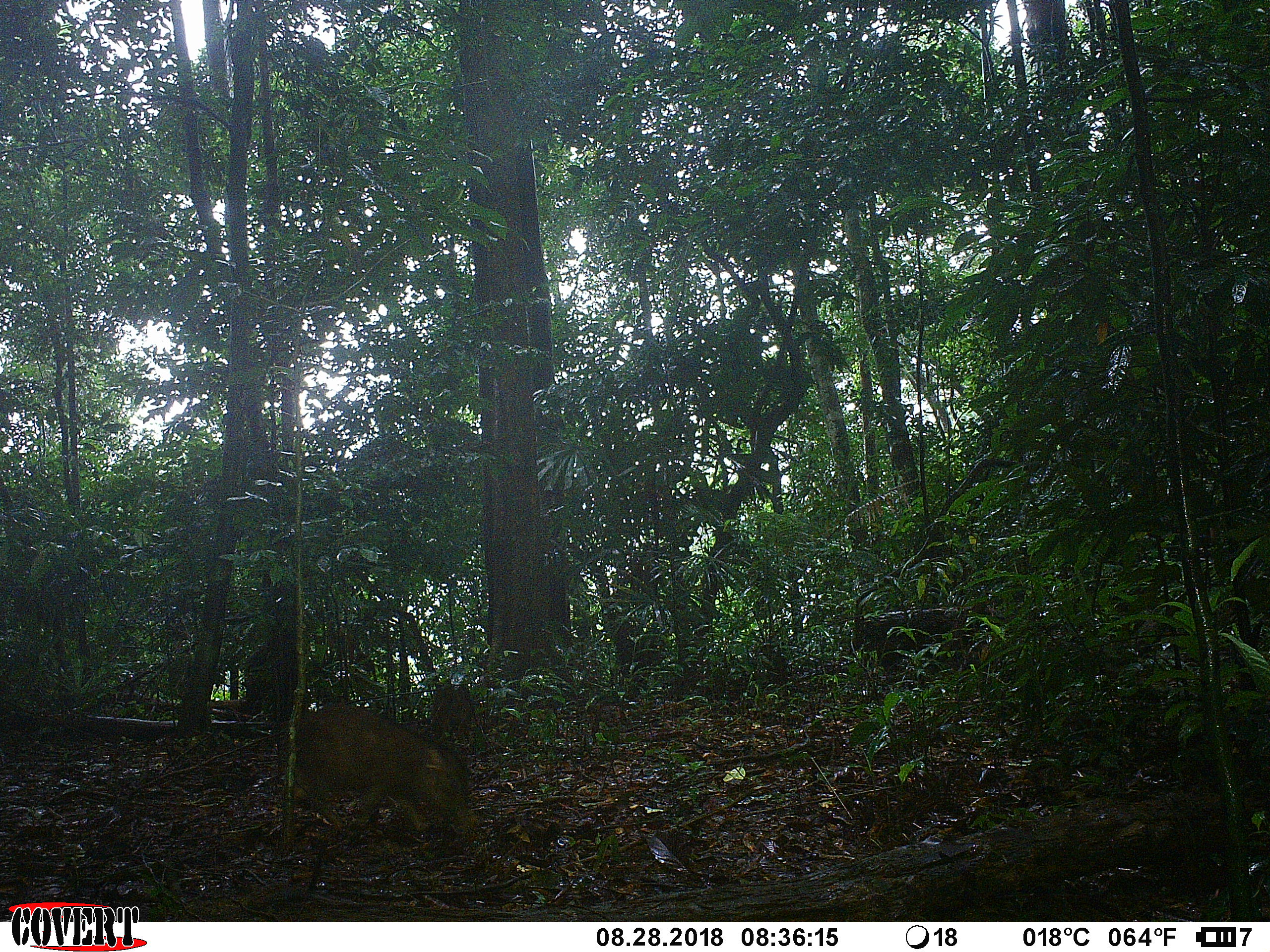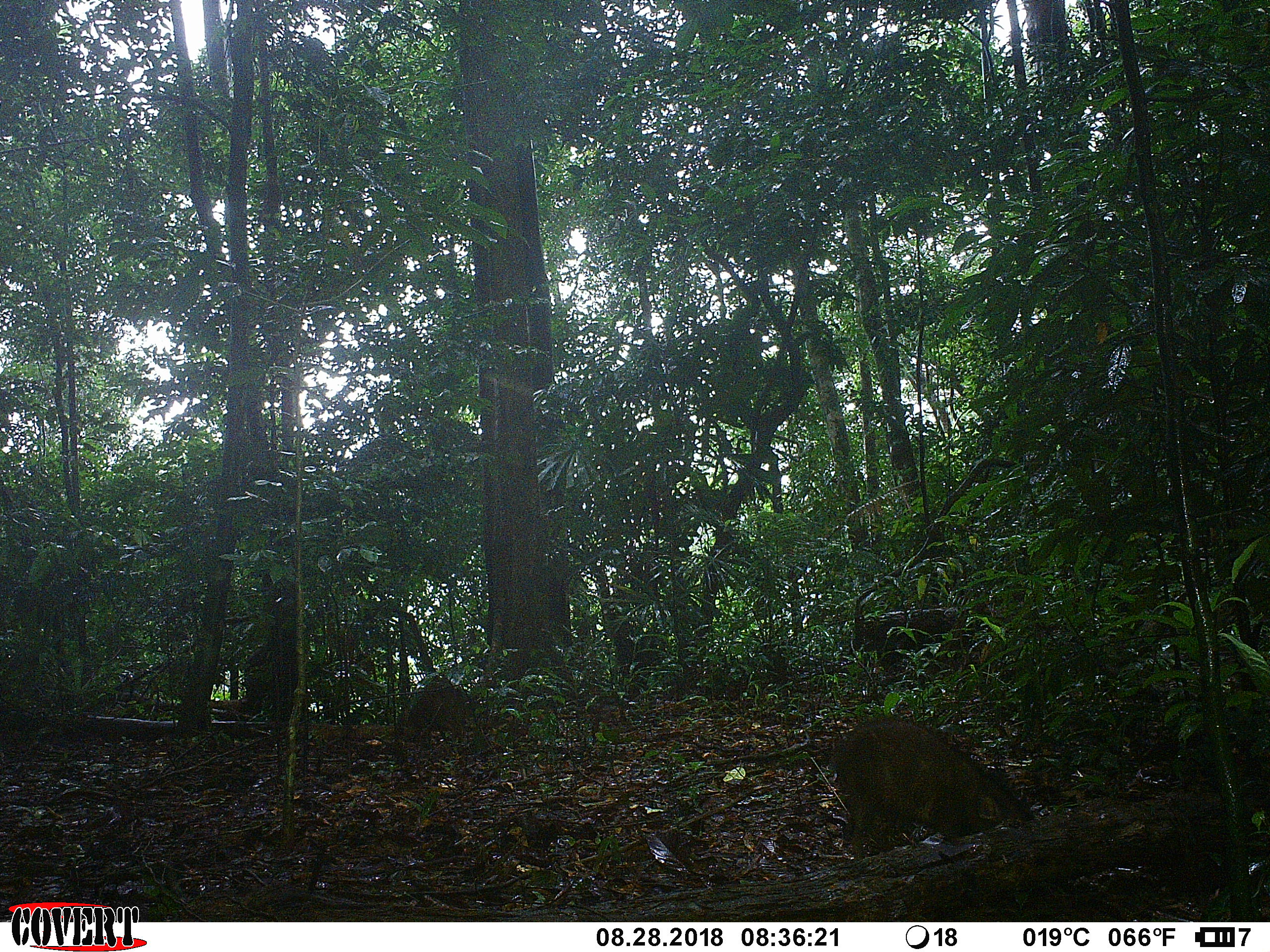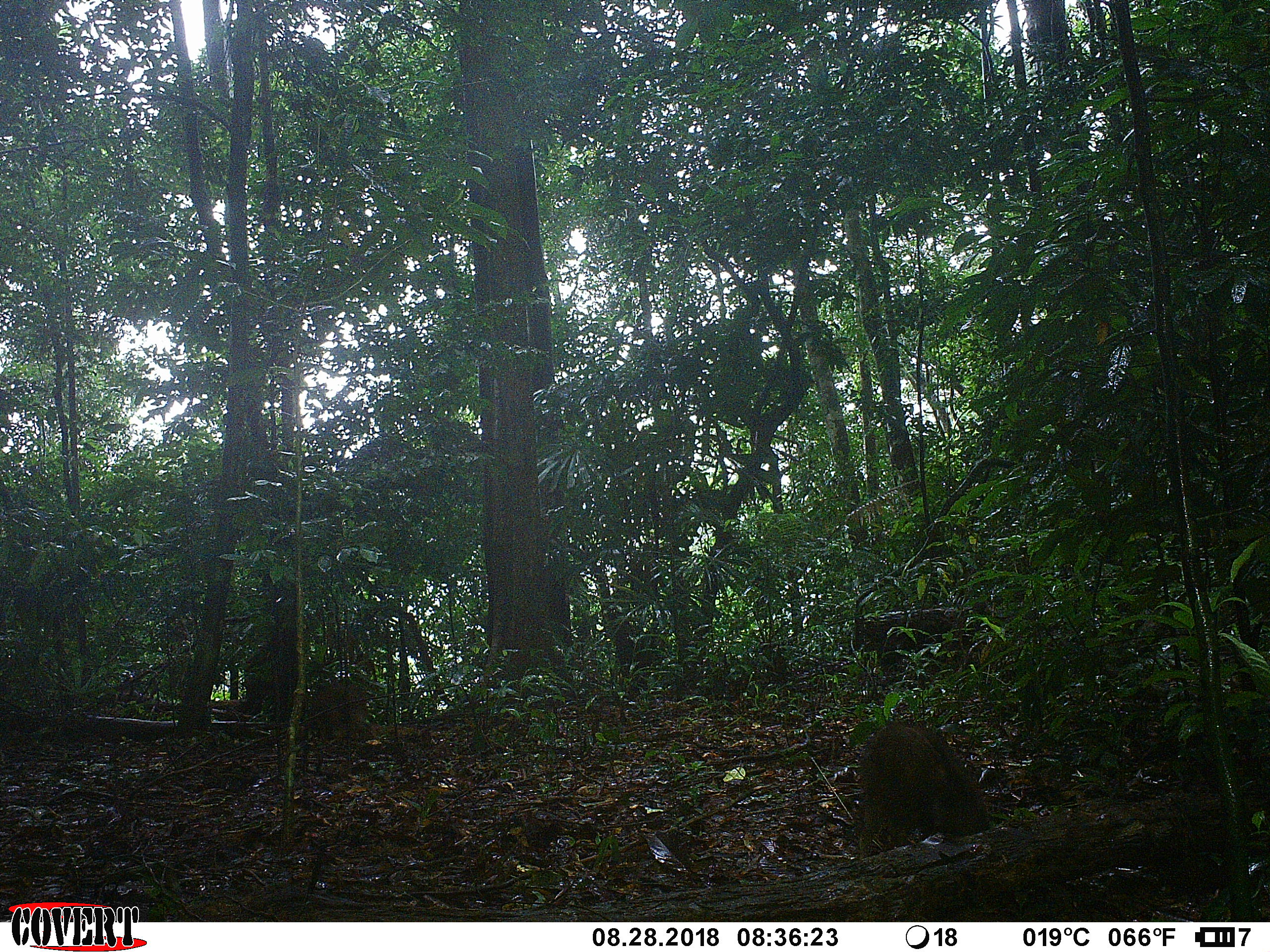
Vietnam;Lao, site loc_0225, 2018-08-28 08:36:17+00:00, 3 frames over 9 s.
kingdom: Animalia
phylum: Chordata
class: Mammalia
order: Artiodactyla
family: Suidae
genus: Sus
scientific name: Sus scrofa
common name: eurasian wild pig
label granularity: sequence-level